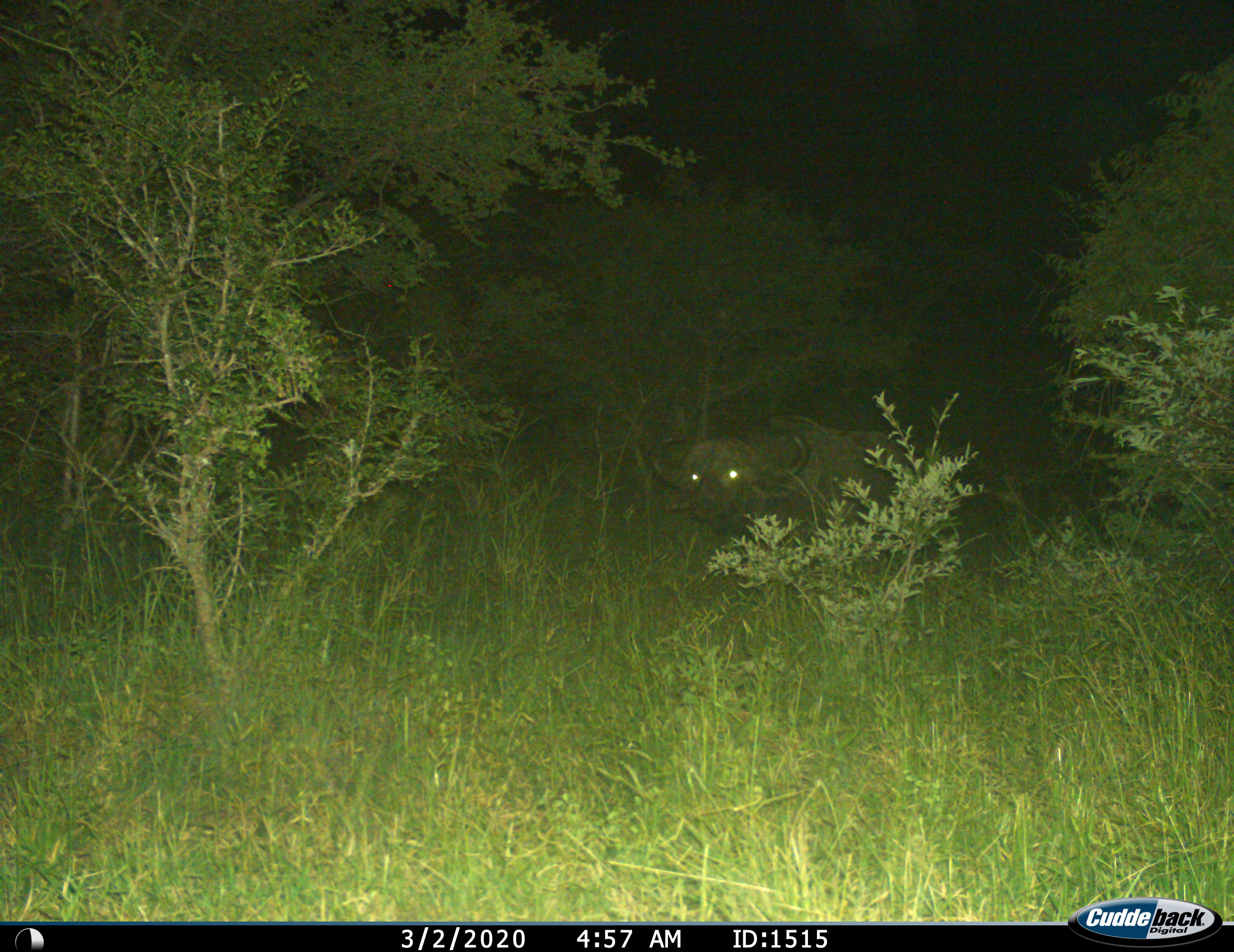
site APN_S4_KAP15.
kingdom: Animalia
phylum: Chordata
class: Mammalia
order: Artiodactyla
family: Bovidae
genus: Syncerus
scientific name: Syncerus caffer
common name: african buffalo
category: buffalo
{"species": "buffalo (african buffalo) (Syncerus caffer)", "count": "1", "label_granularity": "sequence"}